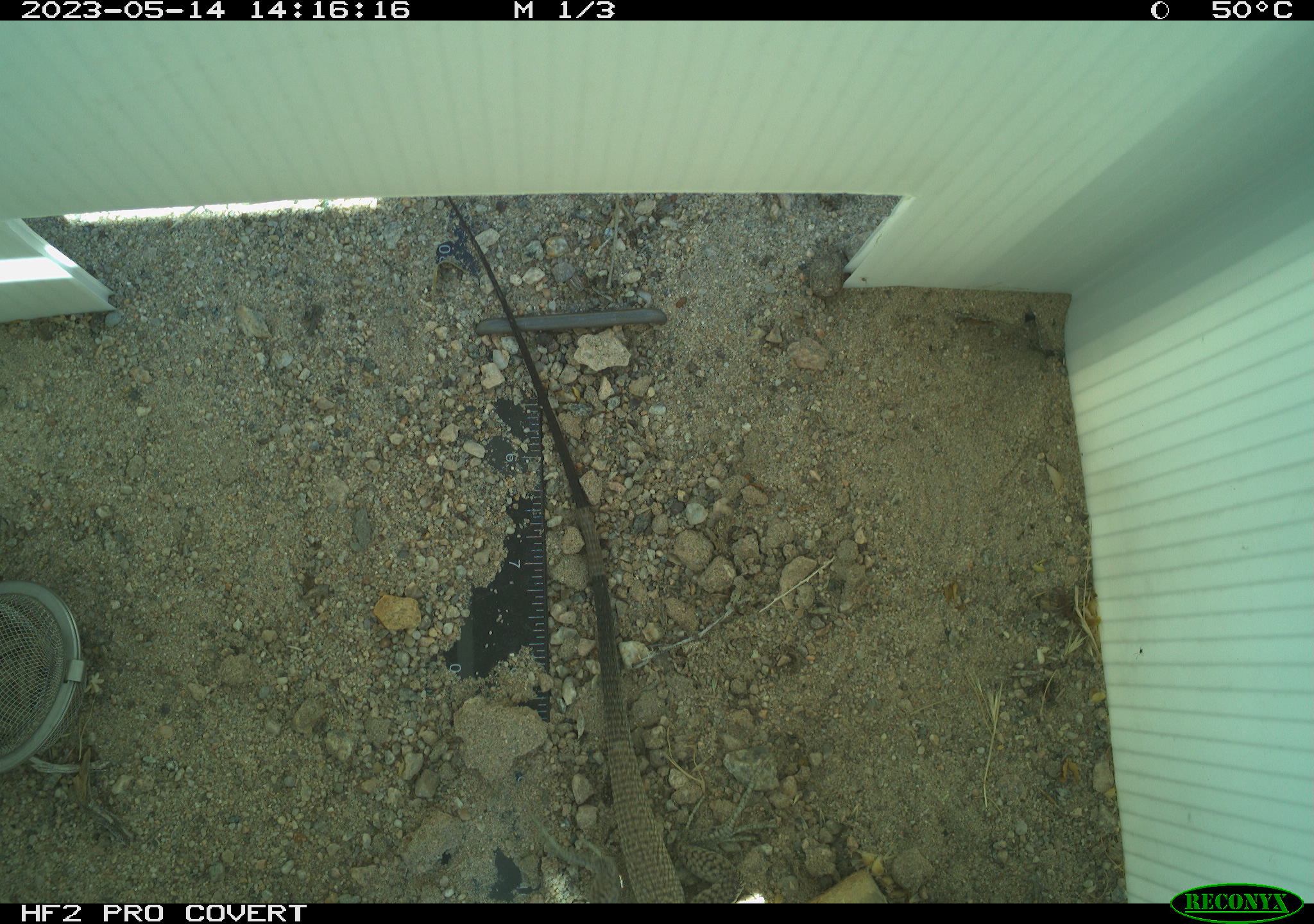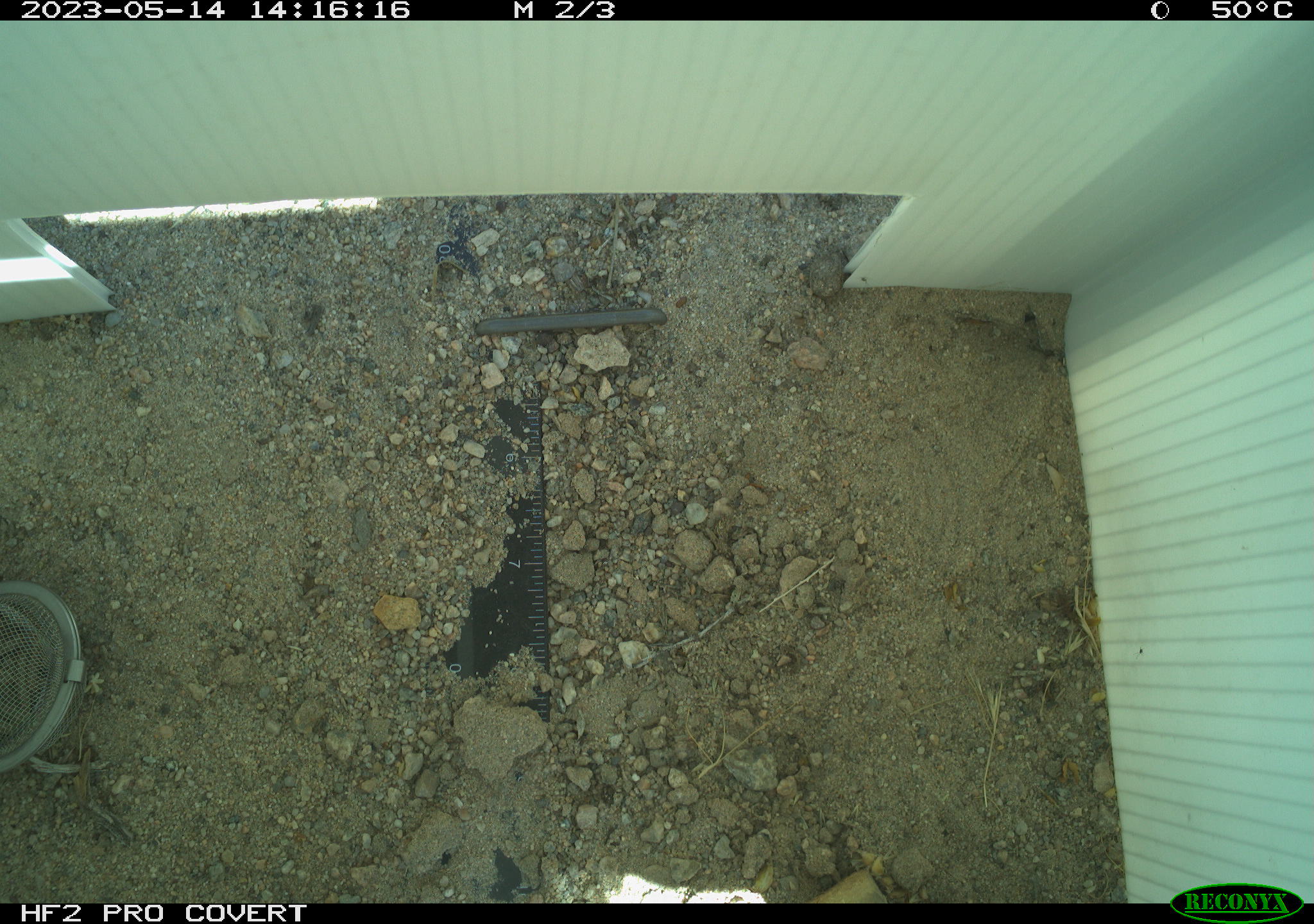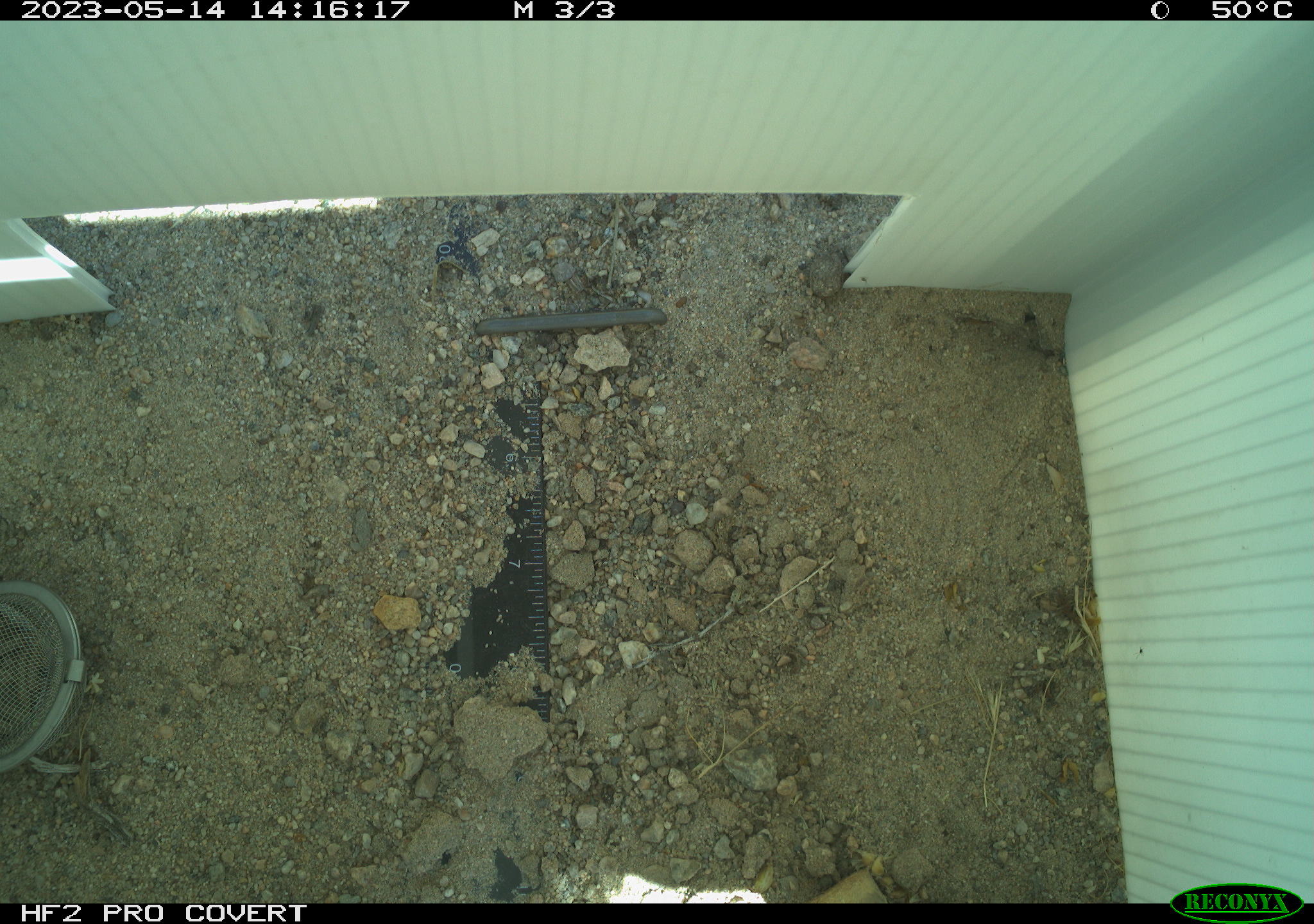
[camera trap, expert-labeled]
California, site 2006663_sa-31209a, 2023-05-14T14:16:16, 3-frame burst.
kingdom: Animalia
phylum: Chordata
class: Reptilia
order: Squamata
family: Teiidae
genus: Aspidoscelis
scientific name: Aspidoscelis tigris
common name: western whiptail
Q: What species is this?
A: Western whiptail (Aspidoscelis tigris).